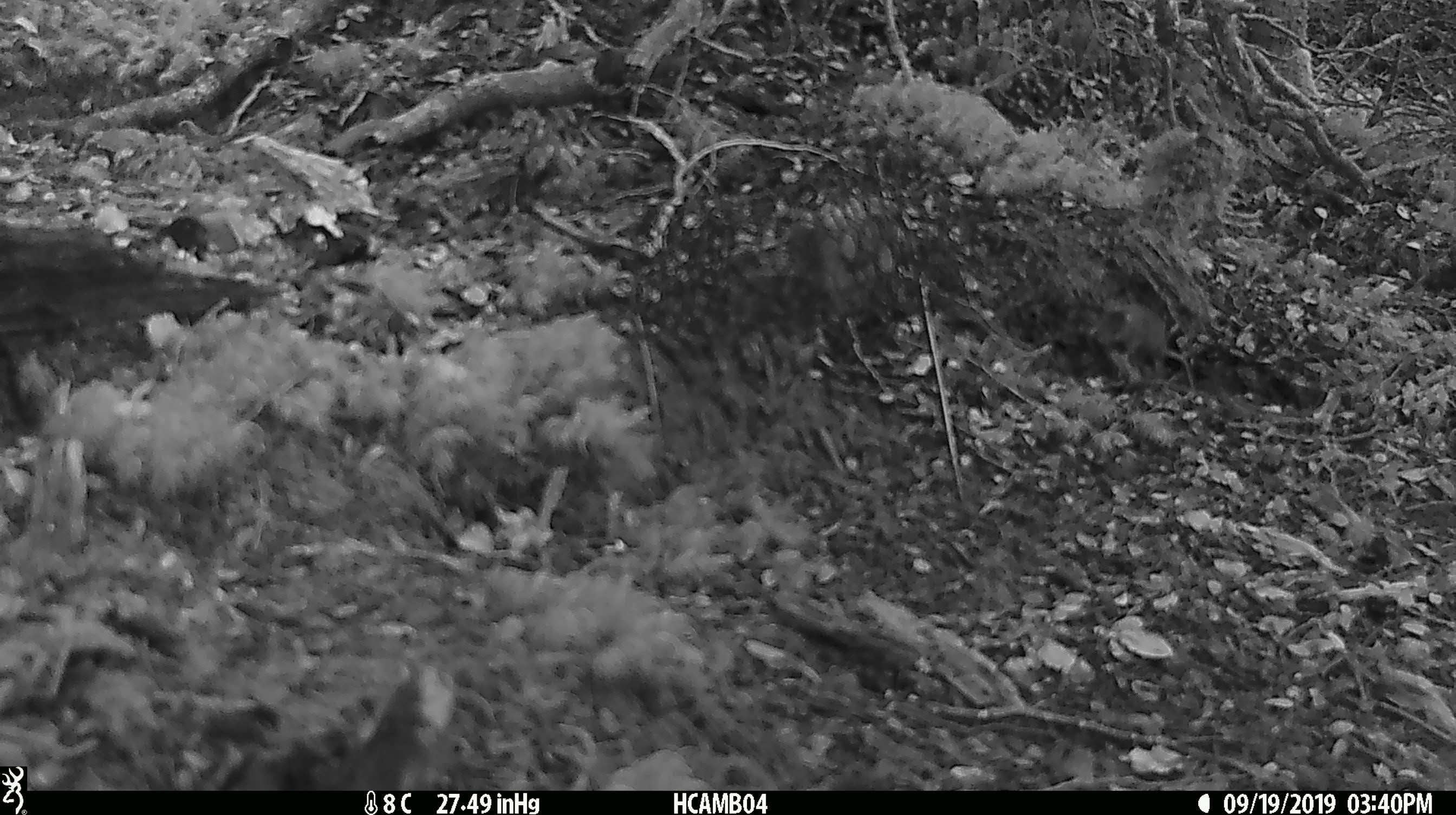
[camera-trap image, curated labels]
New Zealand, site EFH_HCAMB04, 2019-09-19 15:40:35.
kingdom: Animalia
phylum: Chordata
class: Mammalia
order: Rodentia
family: Muridae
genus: Mus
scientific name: Mus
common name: mouse